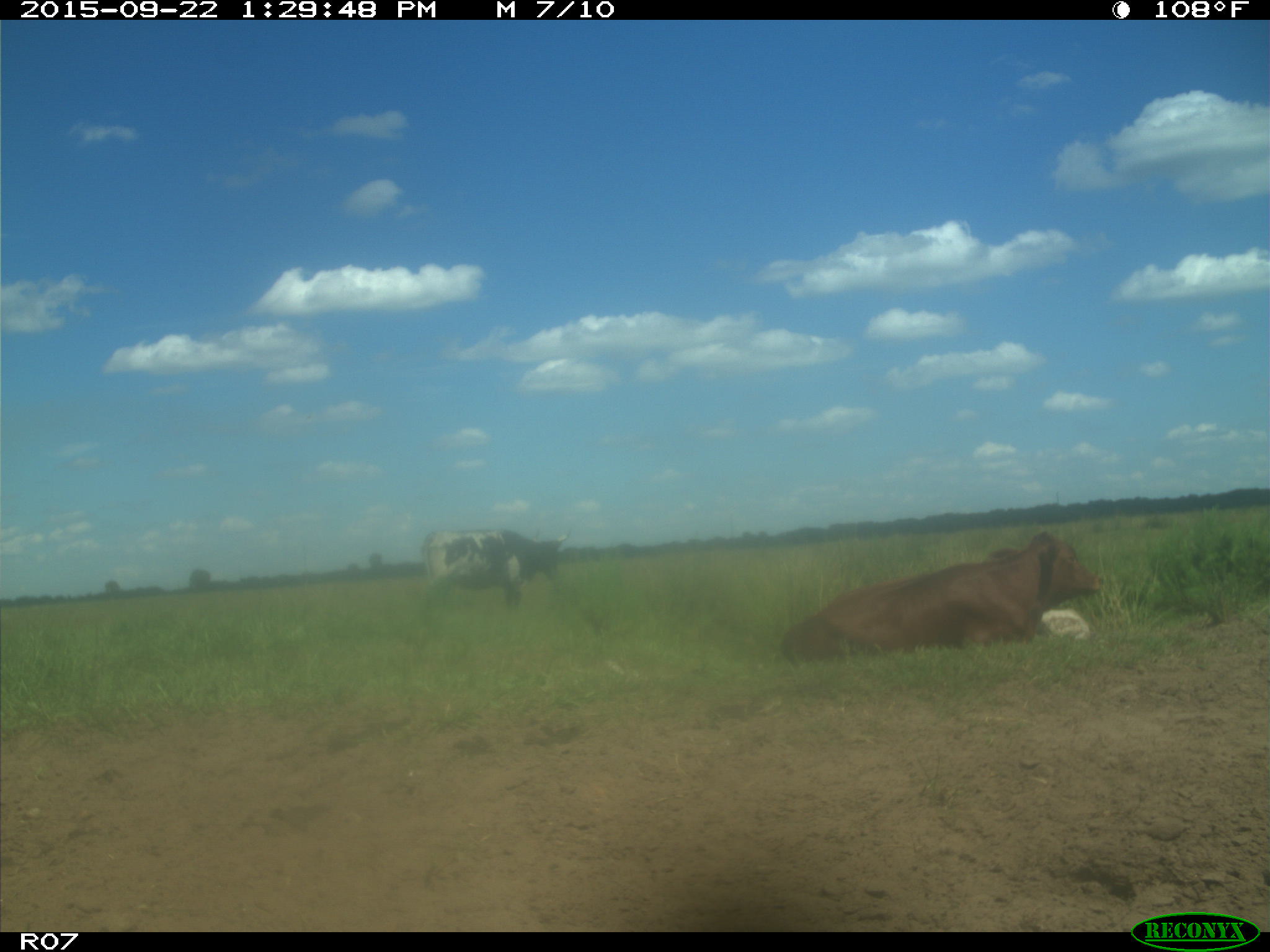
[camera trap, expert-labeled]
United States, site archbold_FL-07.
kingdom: Animalia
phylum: Chordata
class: Mammalia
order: Artiodactyla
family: Bovidae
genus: Bos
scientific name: Bos taurus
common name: domestic cow